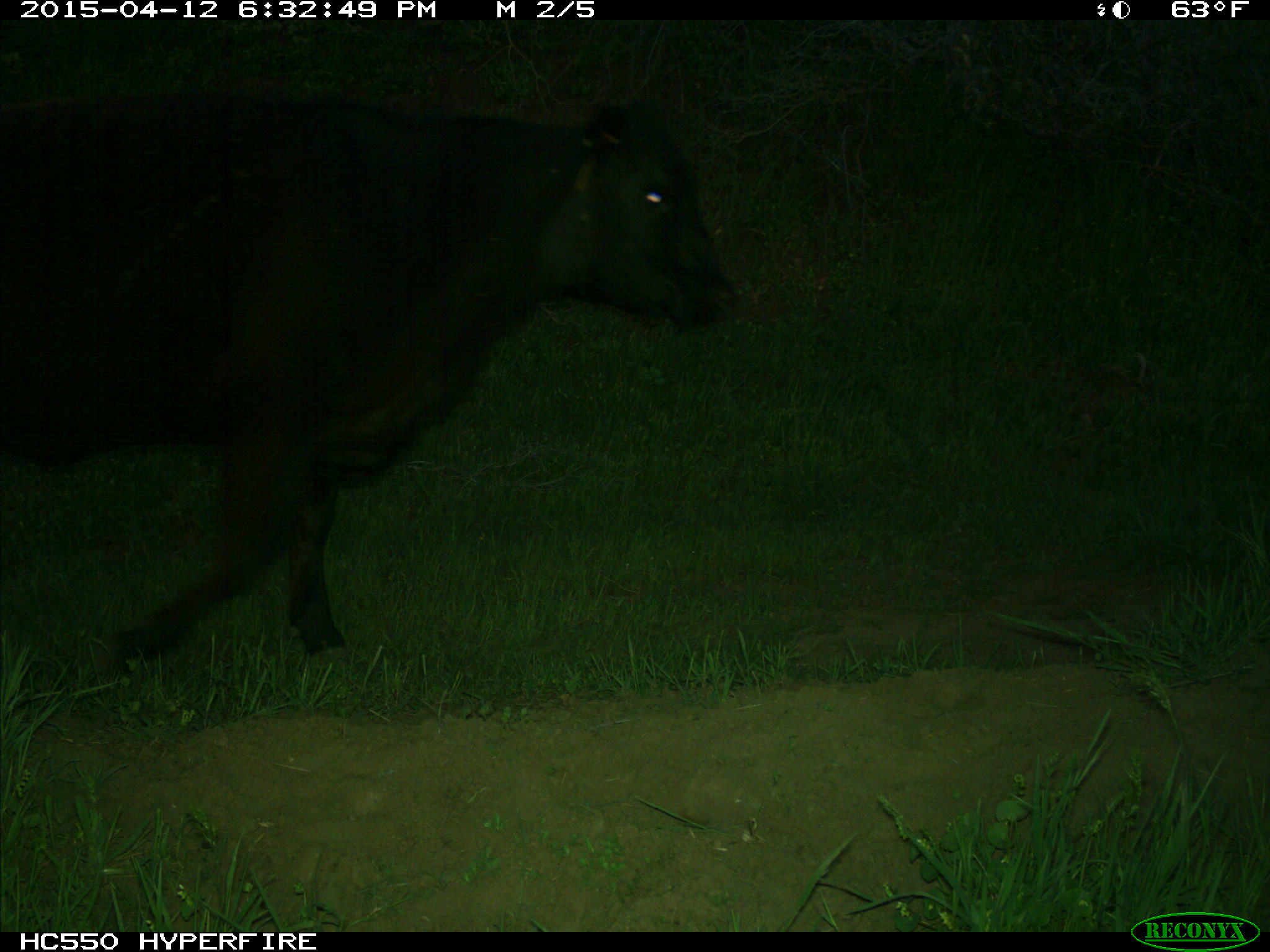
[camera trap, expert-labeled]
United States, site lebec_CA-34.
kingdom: Animalia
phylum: Chordata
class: Mammalia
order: Artiodactyla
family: Bovidae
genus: Bos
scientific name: Bos taurus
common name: domestic cow